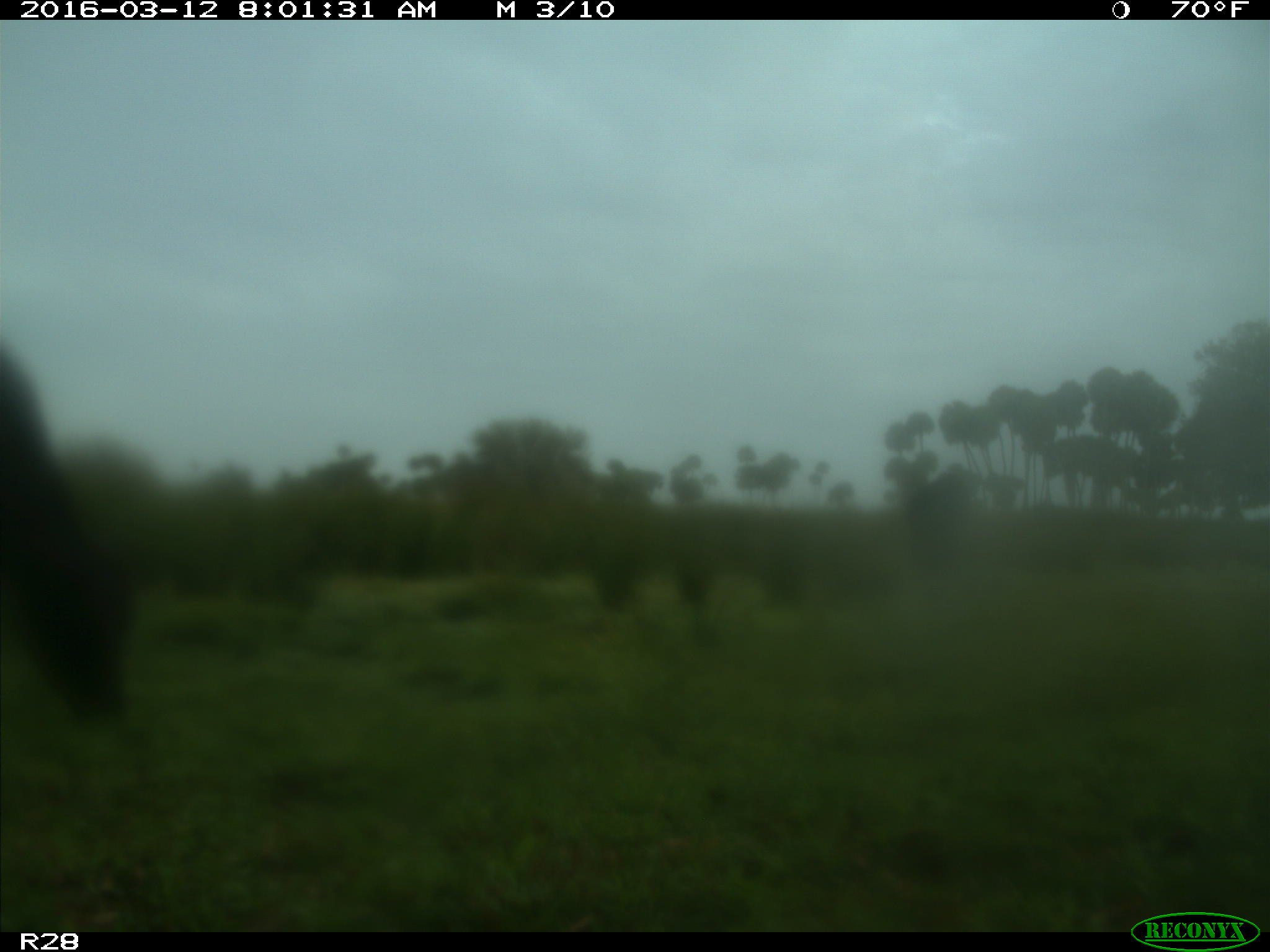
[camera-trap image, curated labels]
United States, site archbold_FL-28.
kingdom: Animalia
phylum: Chordata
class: Mammalia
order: Artiodactyla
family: Bovidae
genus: Bos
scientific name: Bos taurus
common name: domestic cow